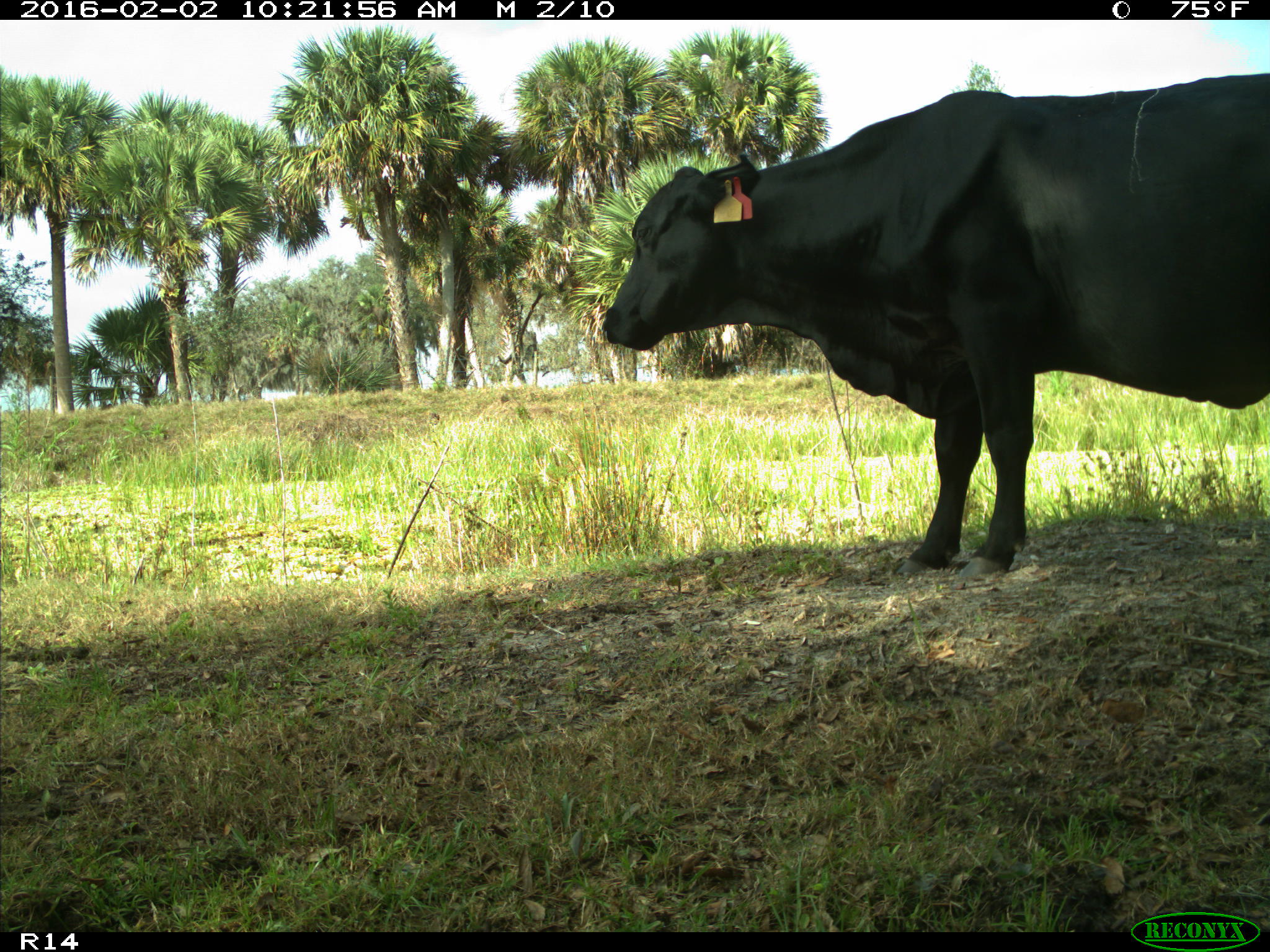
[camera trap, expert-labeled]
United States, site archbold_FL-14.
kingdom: Animalia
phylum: Chordata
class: Mammalia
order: Artiodactyla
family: Bovidae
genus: Bos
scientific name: Bos taurus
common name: domestic cow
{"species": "Bos taurus (domestic cow)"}